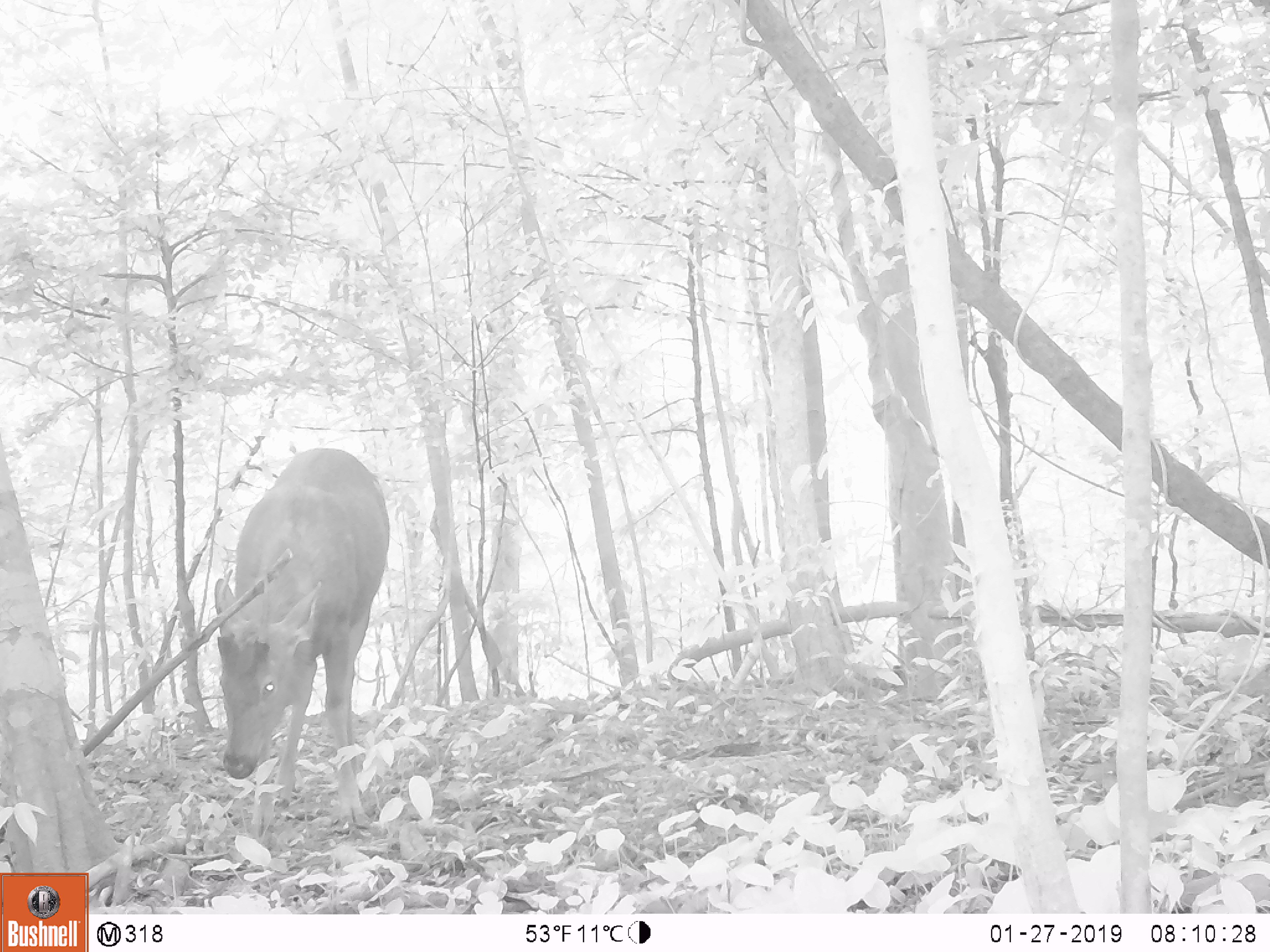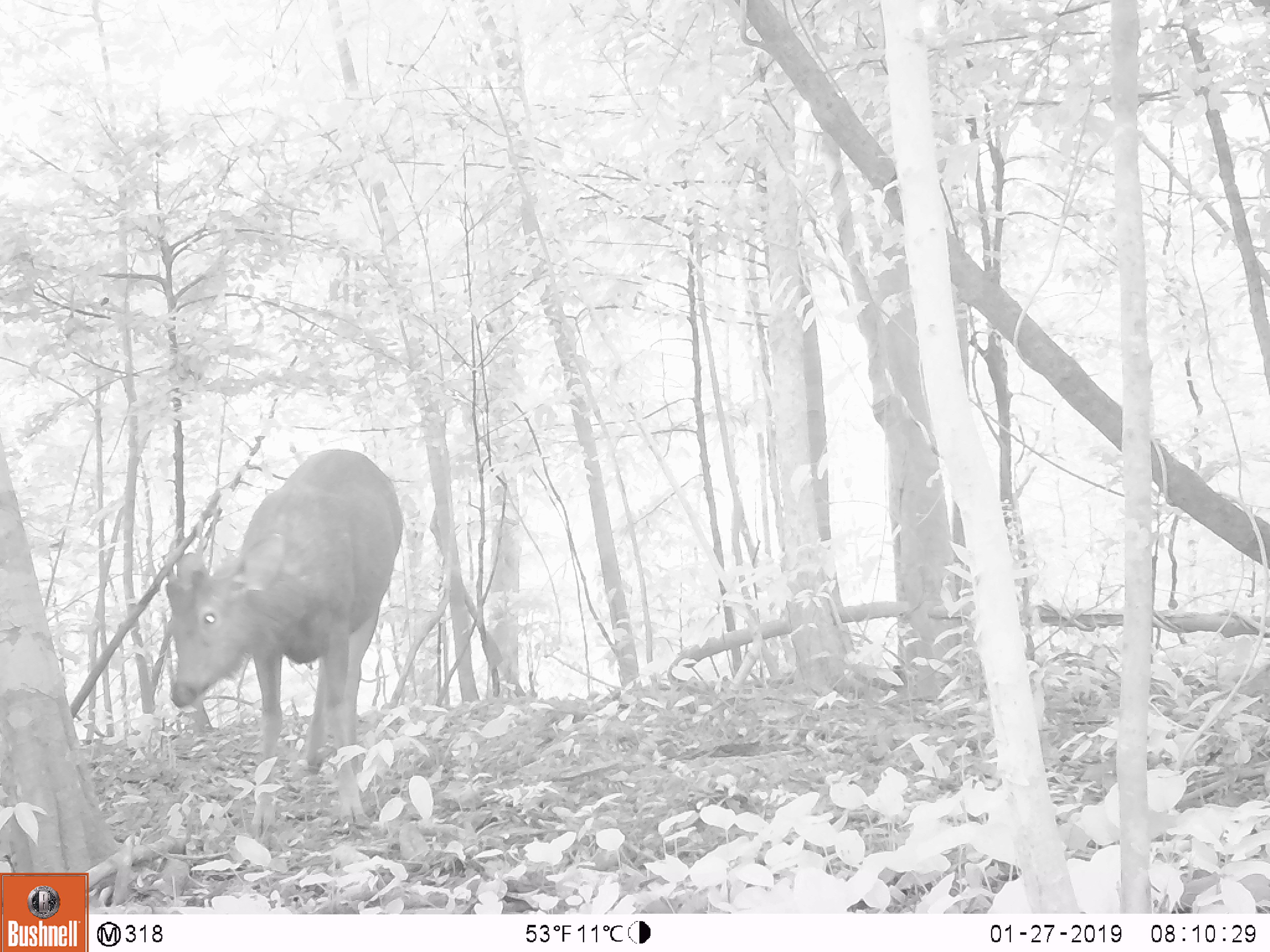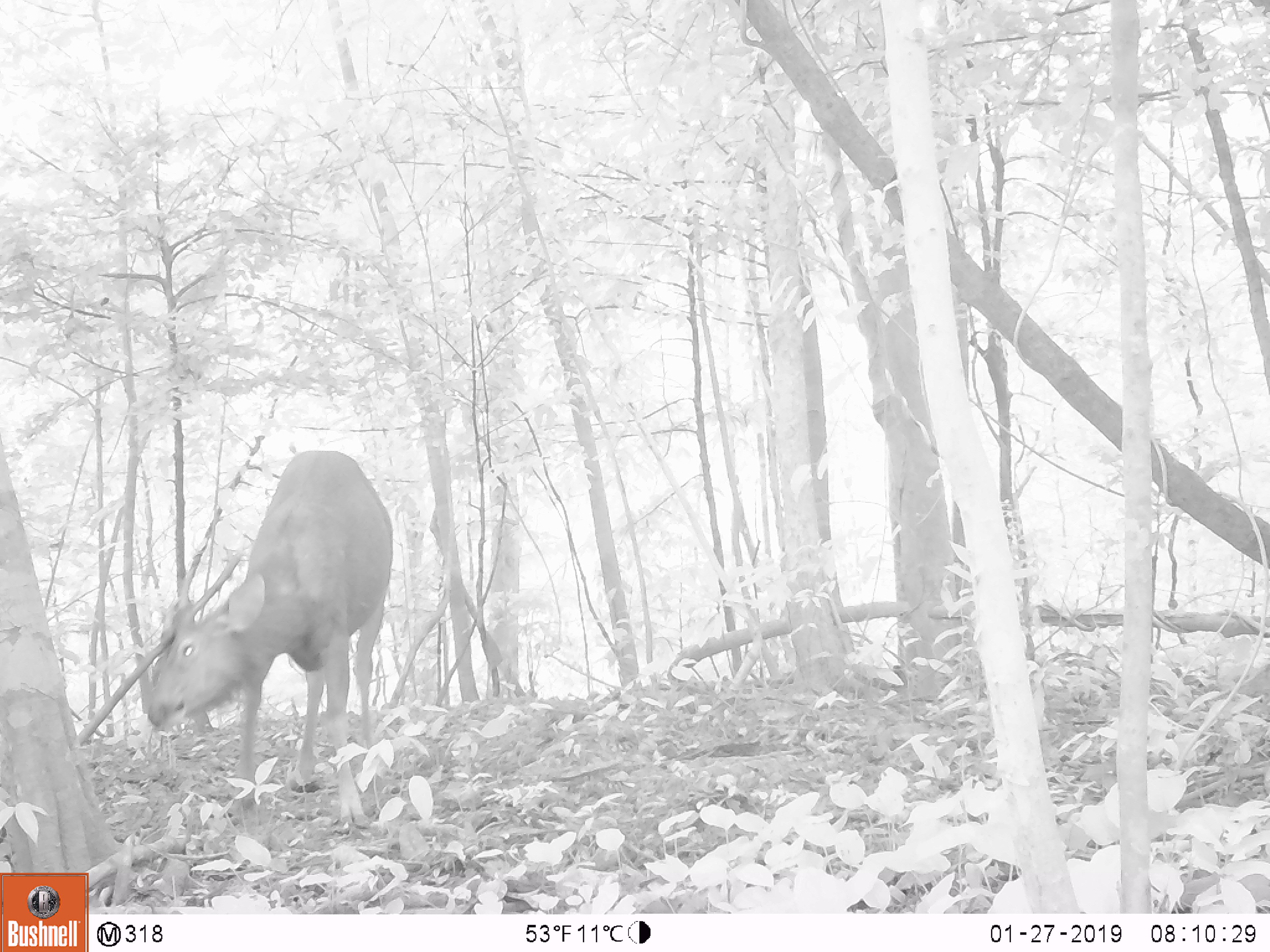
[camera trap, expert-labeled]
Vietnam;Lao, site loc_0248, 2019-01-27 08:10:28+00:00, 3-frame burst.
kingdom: Animalia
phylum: Chordata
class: Mammalia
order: Artiodactyla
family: Cervidae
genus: Rusa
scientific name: Rusa unicolor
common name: sambar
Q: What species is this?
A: Sambar (Rusa unicolor).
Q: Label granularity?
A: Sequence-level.